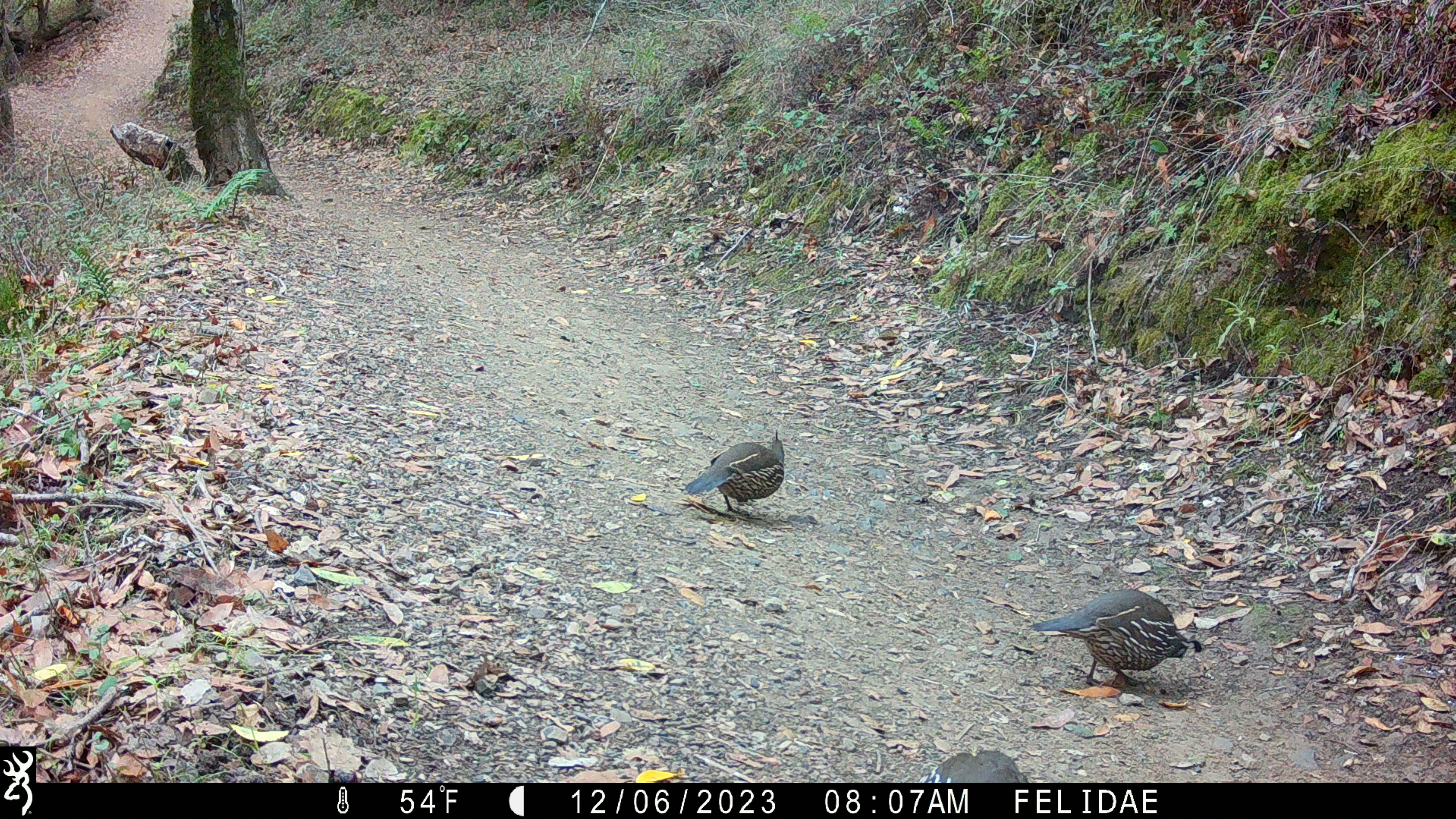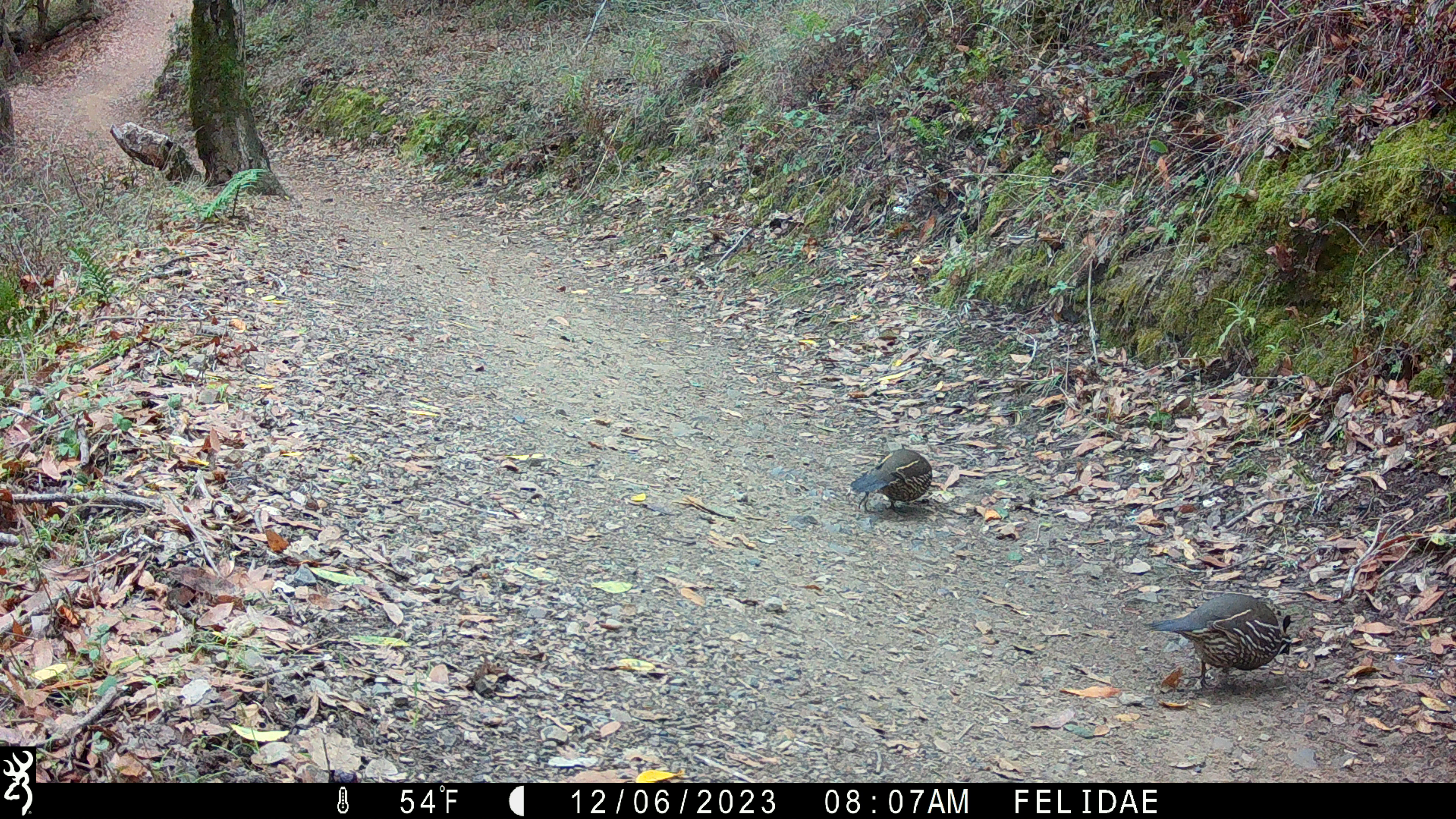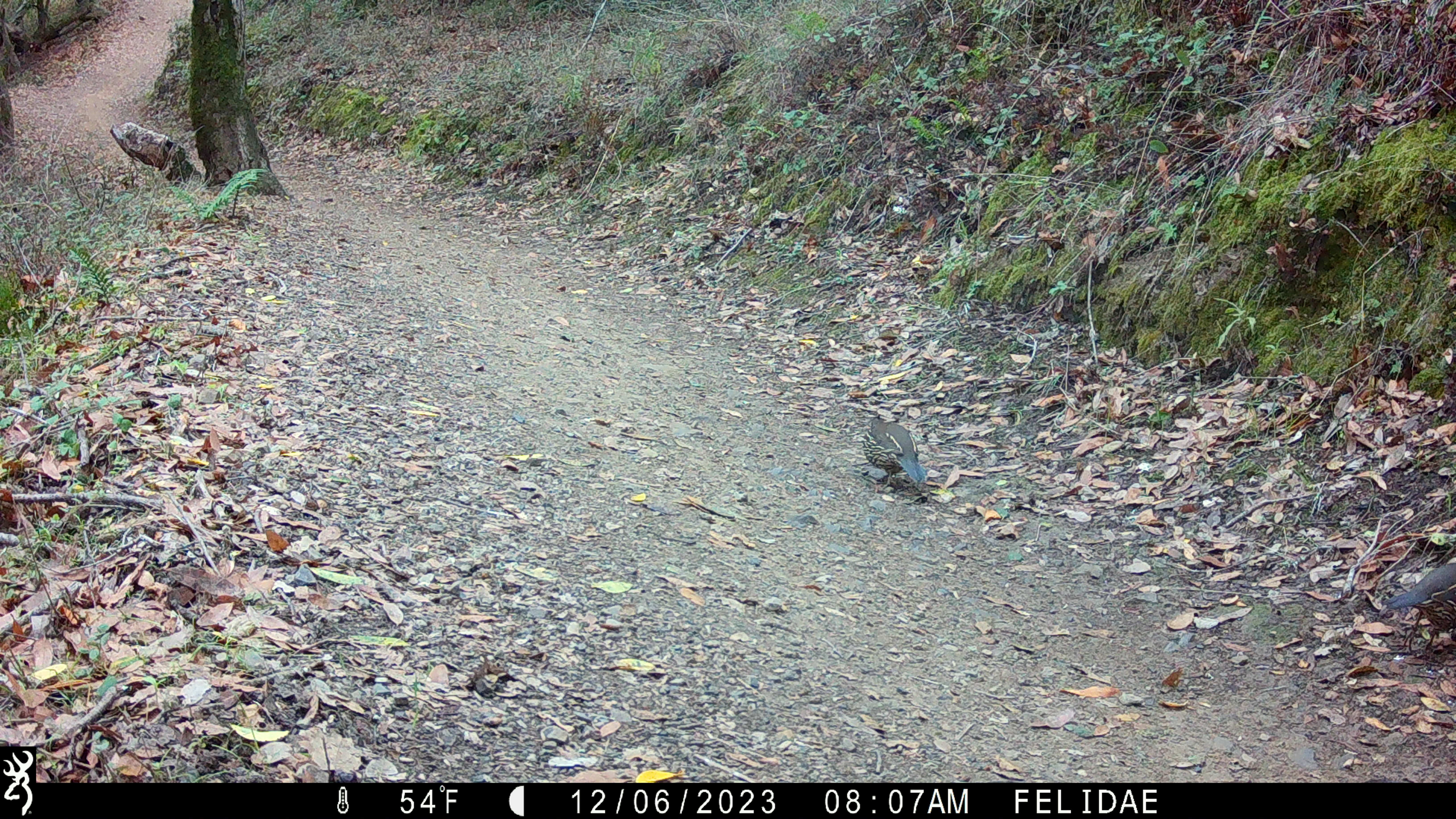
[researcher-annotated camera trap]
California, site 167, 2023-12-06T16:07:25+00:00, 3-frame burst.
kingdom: Animalia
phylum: Chordata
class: Aves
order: Galliformes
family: Odontophoridae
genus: Callipepla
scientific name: Callipepla californica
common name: california quail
California quail (Callipepla californica).